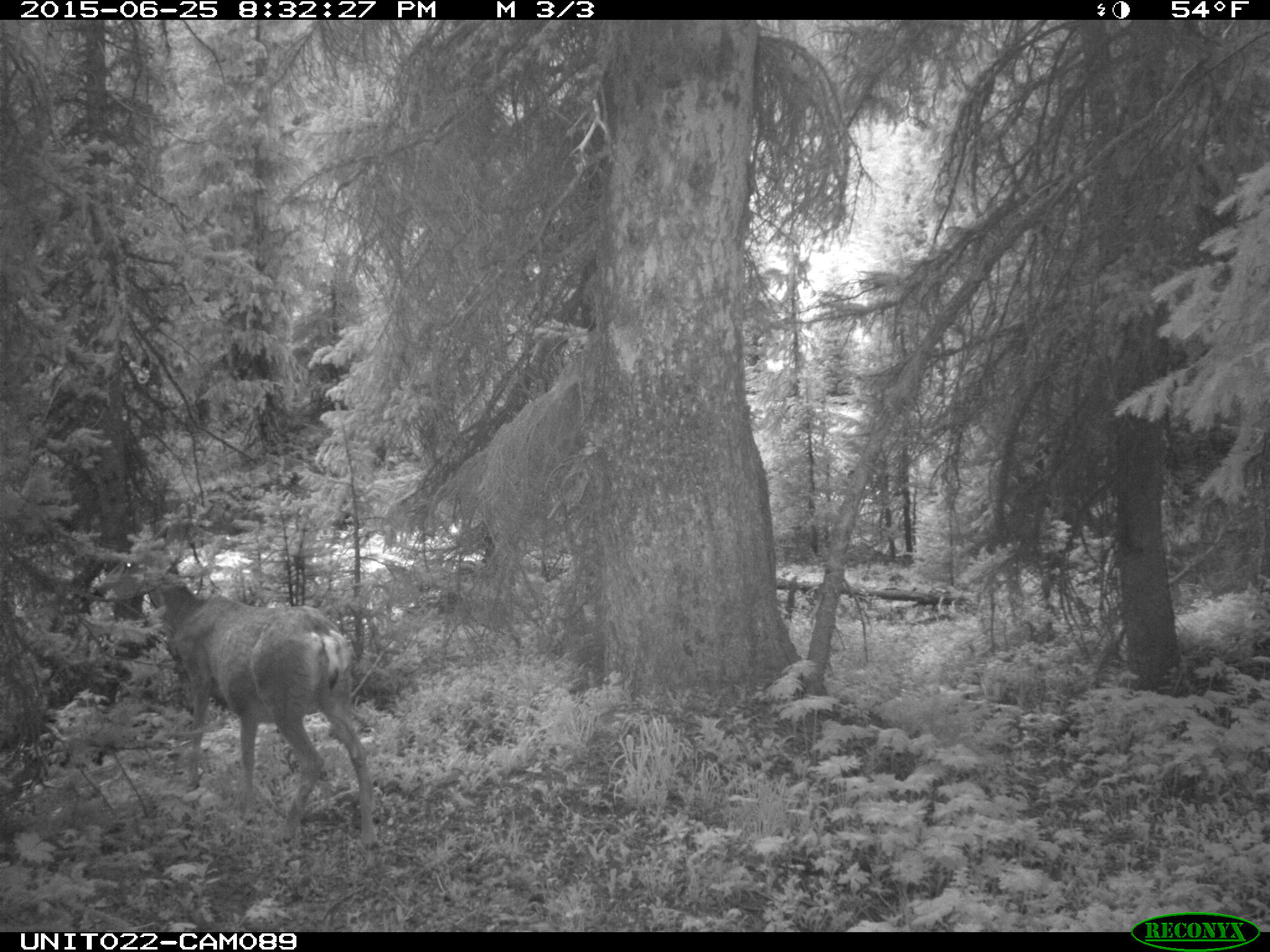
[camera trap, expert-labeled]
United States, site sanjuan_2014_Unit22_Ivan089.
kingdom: Animalia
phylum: Chordata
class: Mammalia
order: Artiodactyla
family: Cervidae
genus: Odocoileus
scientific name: Odocoileus hemionus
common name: mule deer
Odocoileus hemionus (mule deer).